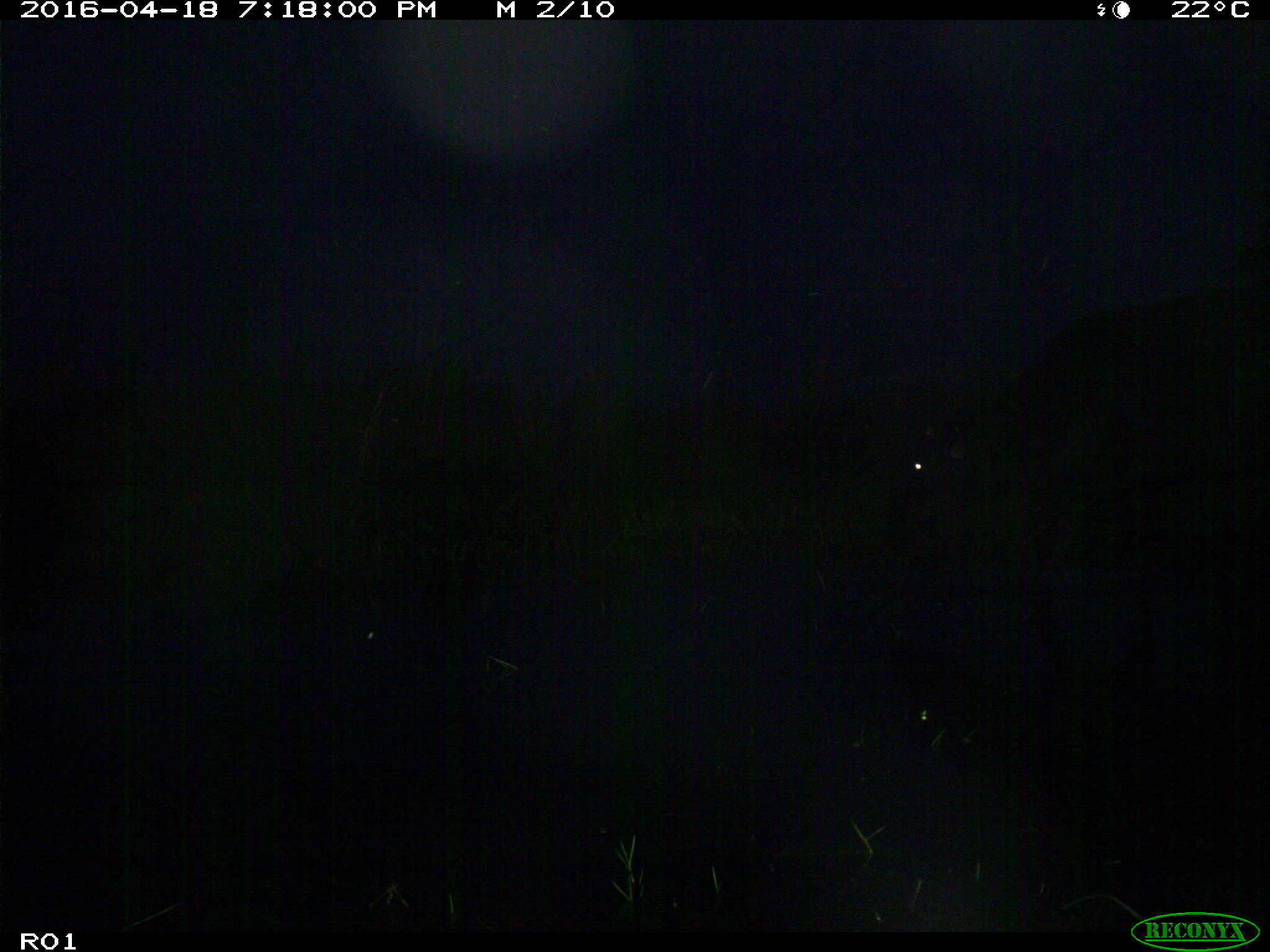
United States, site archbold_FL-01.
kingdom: Animalia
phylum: Chordata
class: Mammalia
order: Artiodactyla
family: Bovidae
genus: Bos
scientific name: Bos taurus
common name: domestic cow